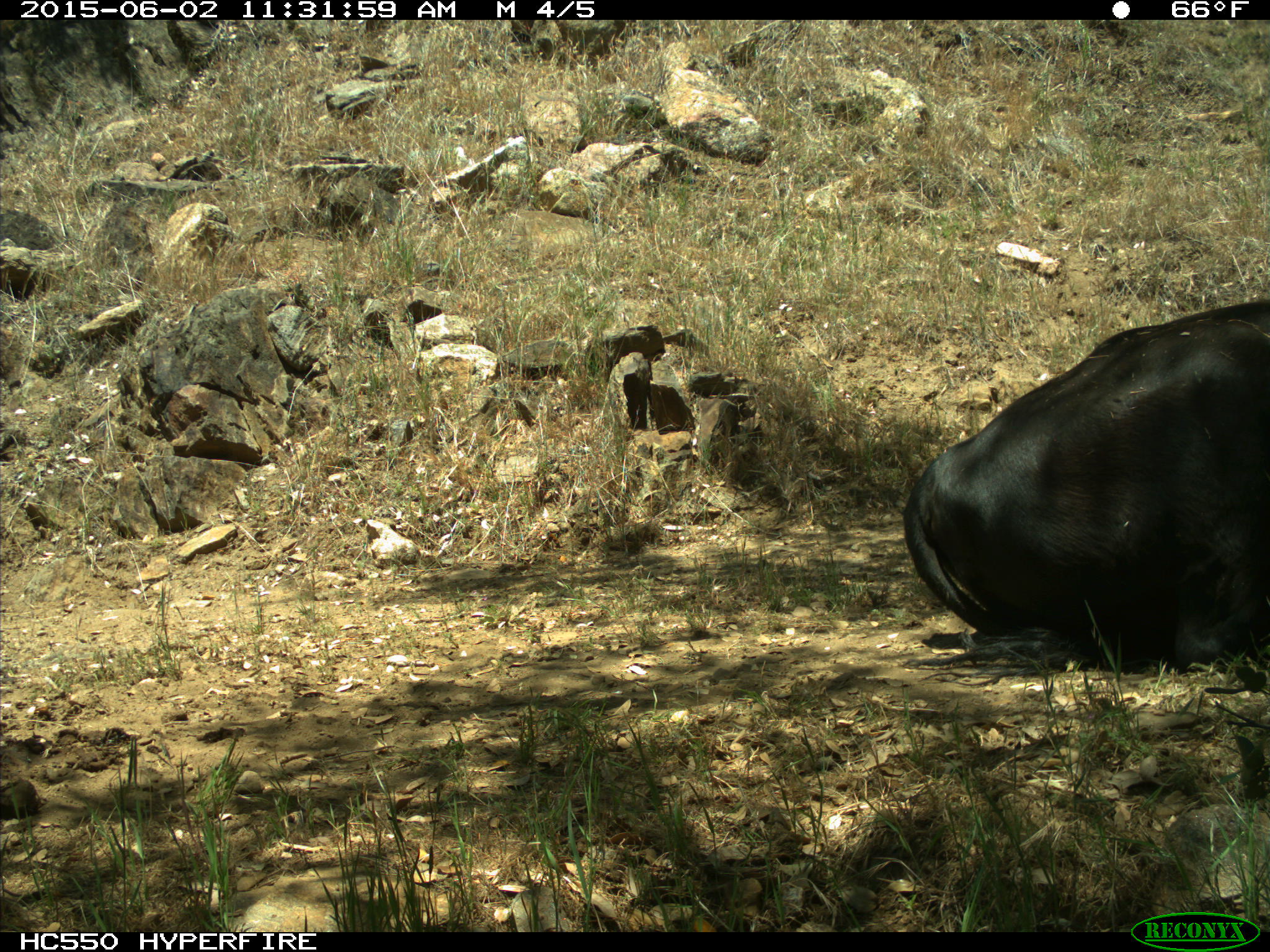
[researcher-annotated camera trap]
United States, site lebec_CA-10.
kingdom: Animalia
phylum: Chordata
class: Mammalia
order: Artiodactyla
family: Bovidae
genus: Bos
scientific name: Bos taurus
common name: domestic cow